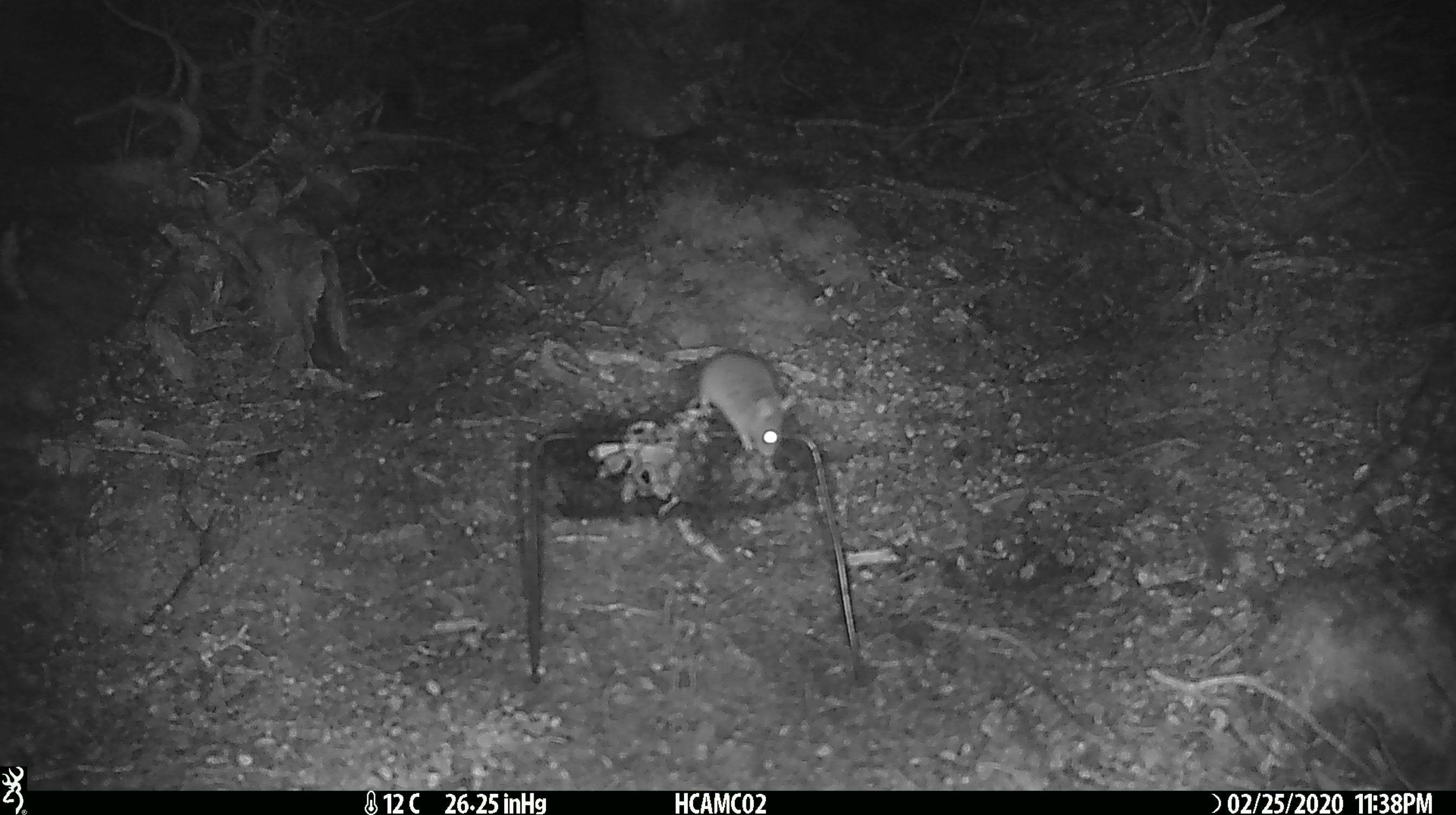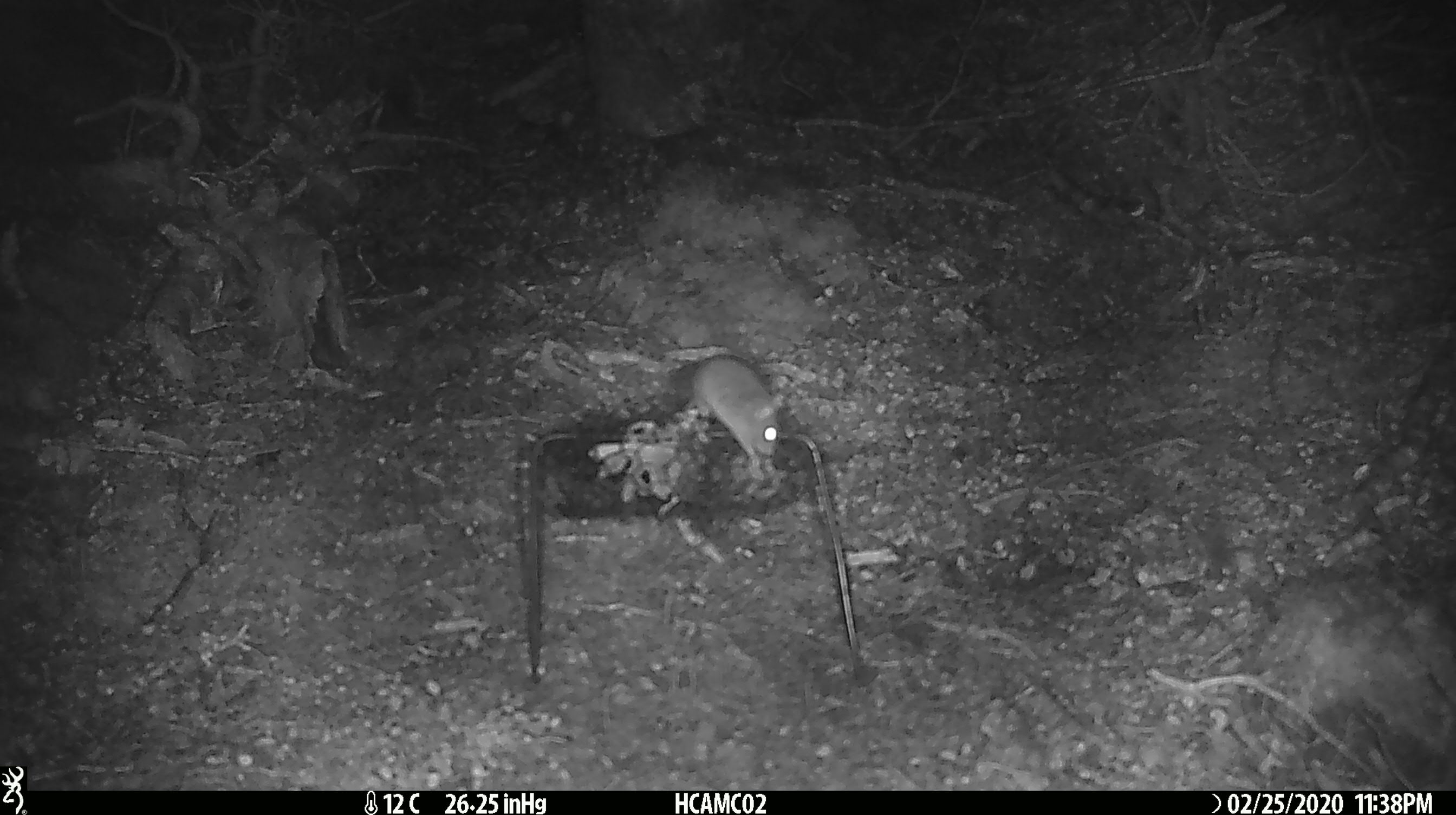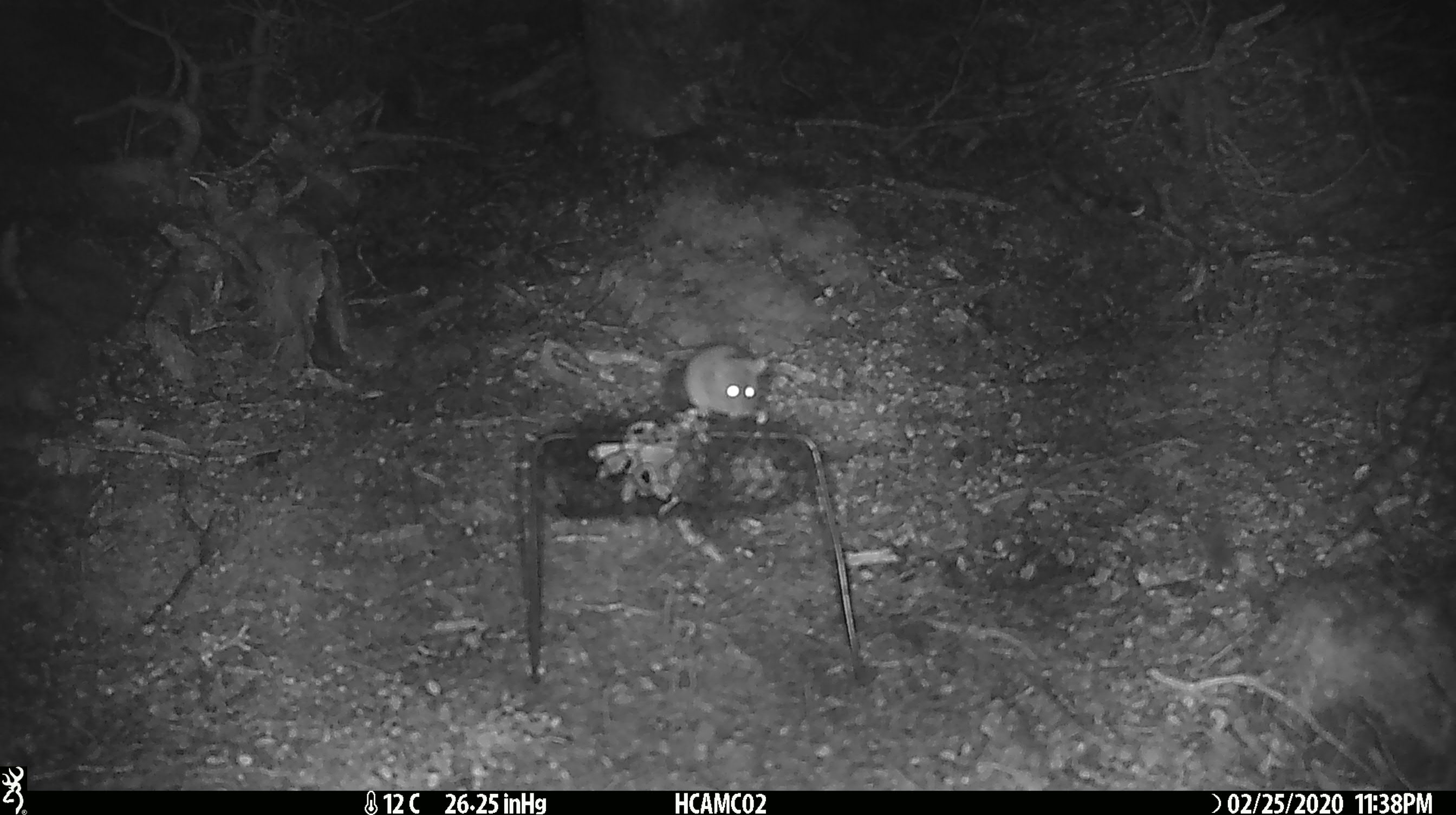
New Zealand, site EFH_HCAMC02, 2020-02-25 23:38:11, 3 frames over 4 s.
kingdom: Animalia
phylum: Chordata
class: Mammalia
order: Rodentia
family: Muridae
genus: Mus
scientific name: Mus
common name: mouse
Mouse (Mus).